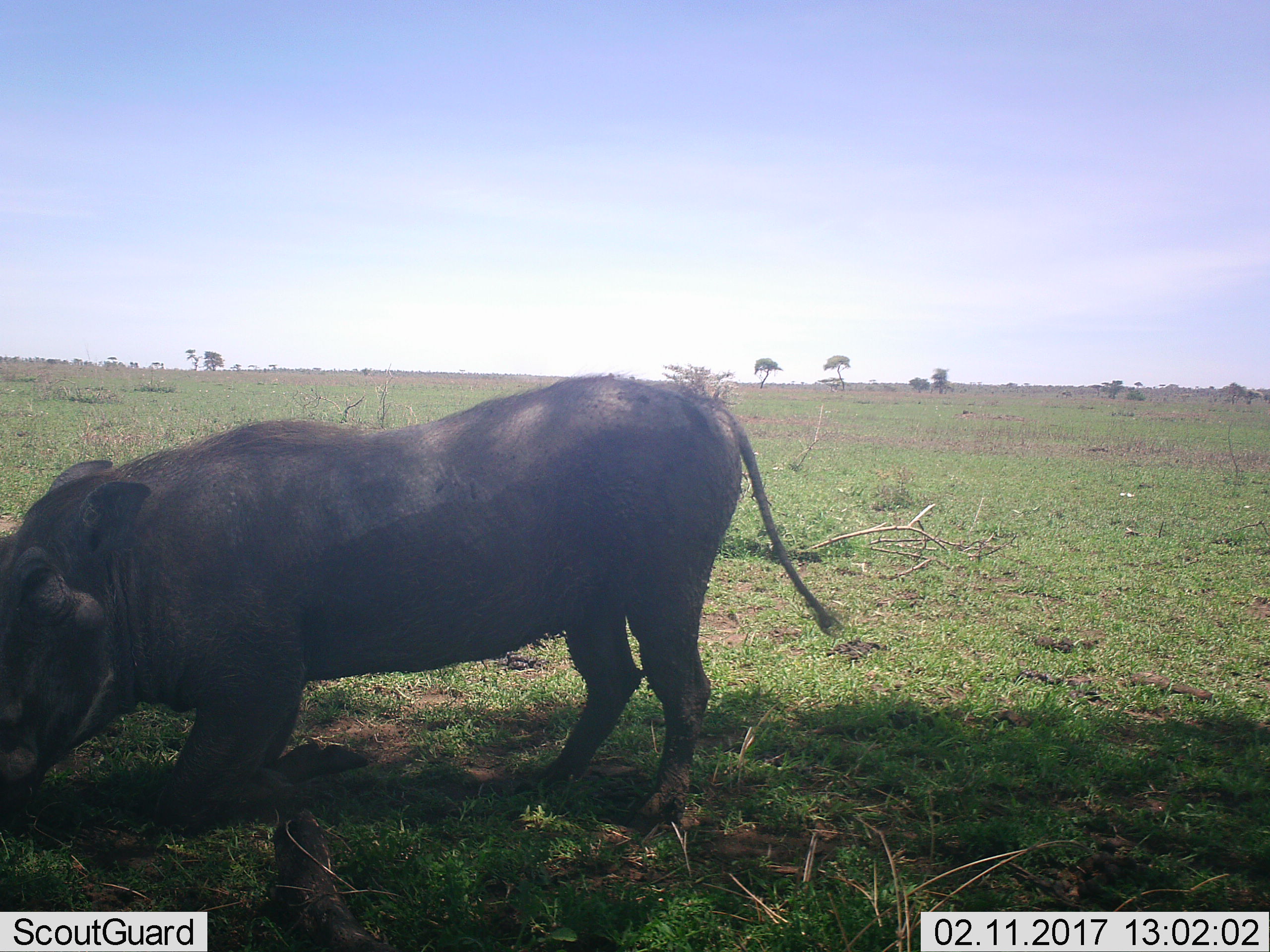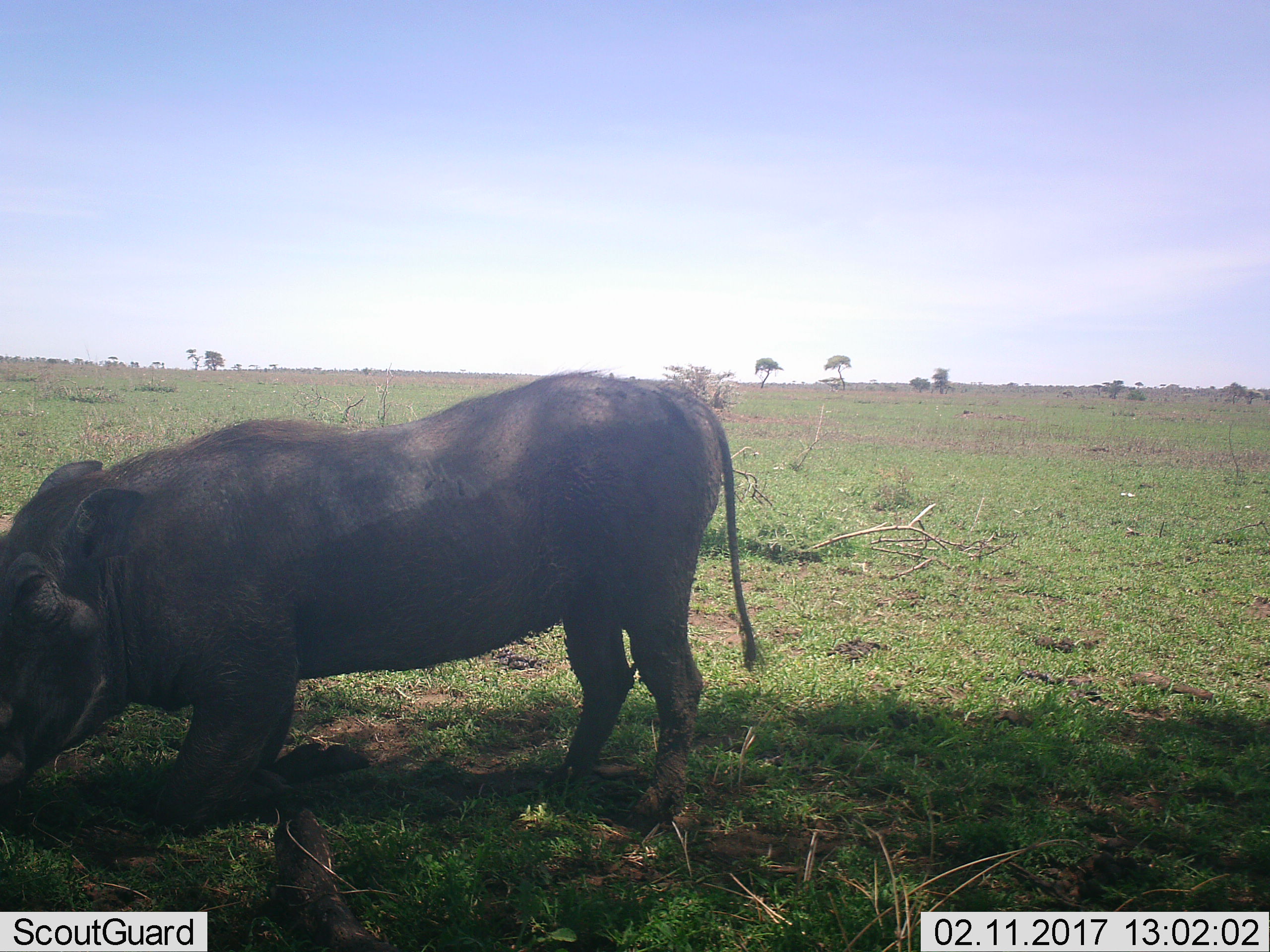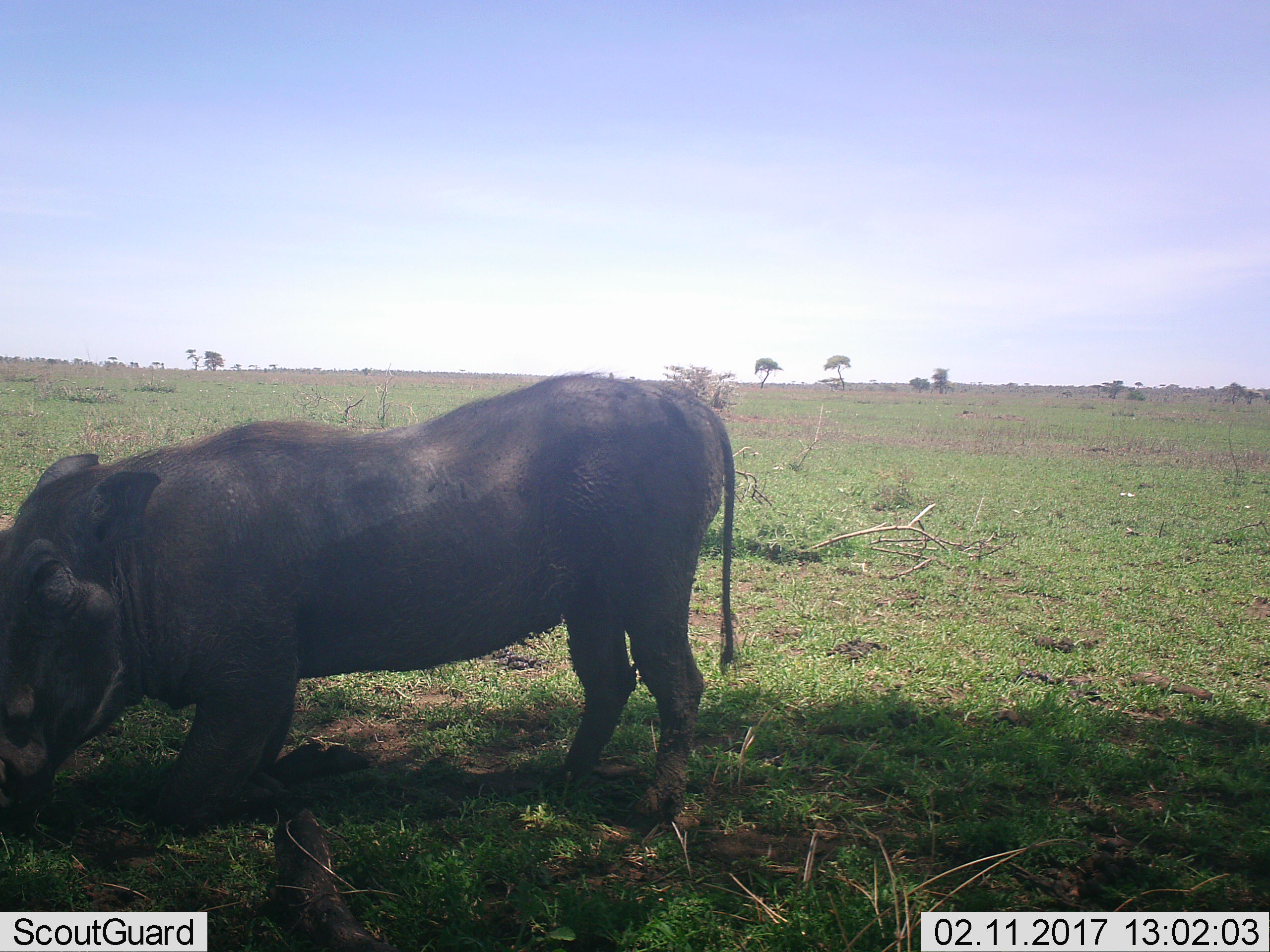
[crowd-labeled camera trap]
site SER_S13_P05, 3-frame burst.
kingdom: Animalia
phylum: Chordata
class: Mammalia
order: Artiodactyla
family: Suidae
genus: Phacochoerus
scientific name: Phacochoerus africanus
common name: warthog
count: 1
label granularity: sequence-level